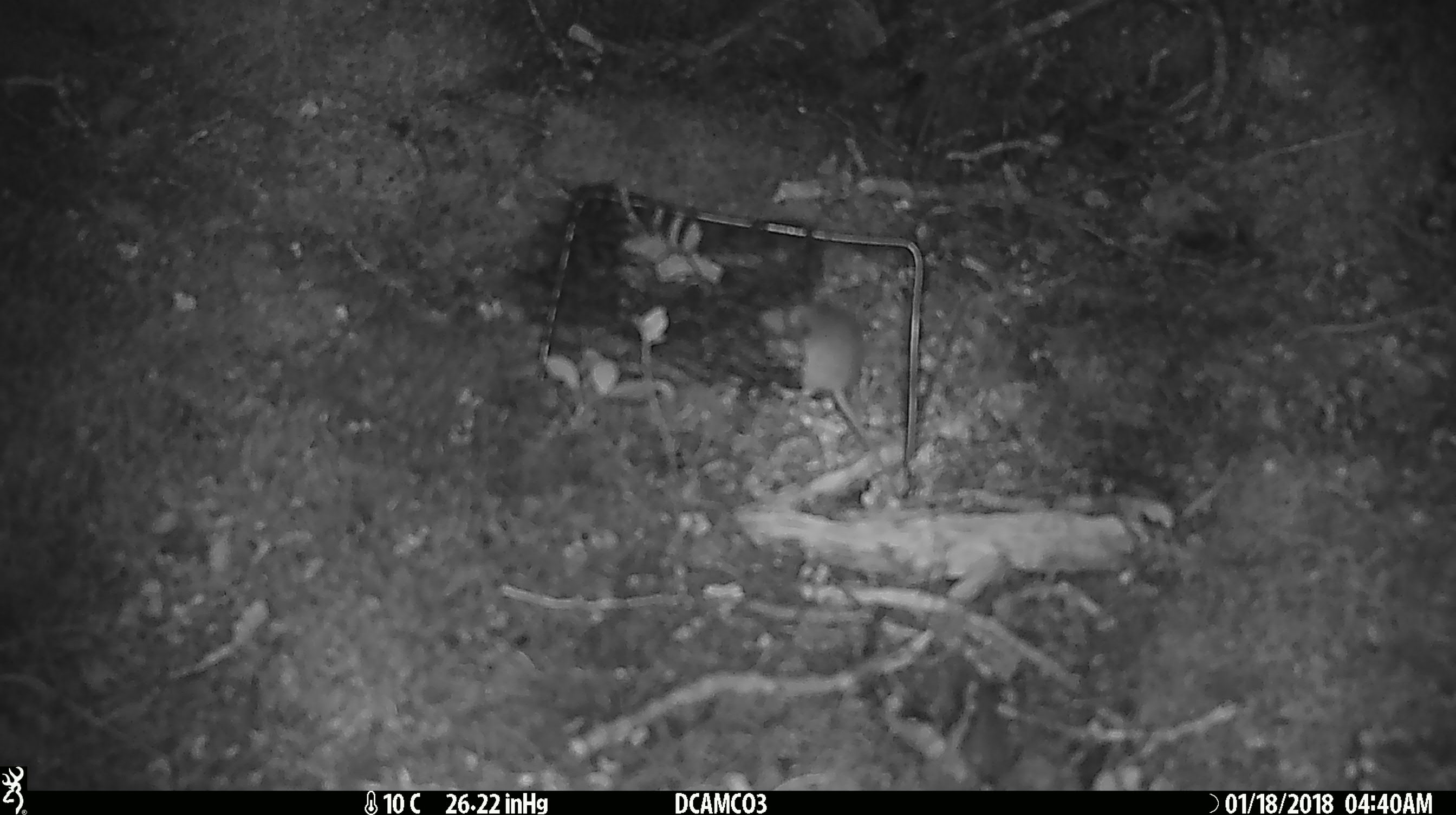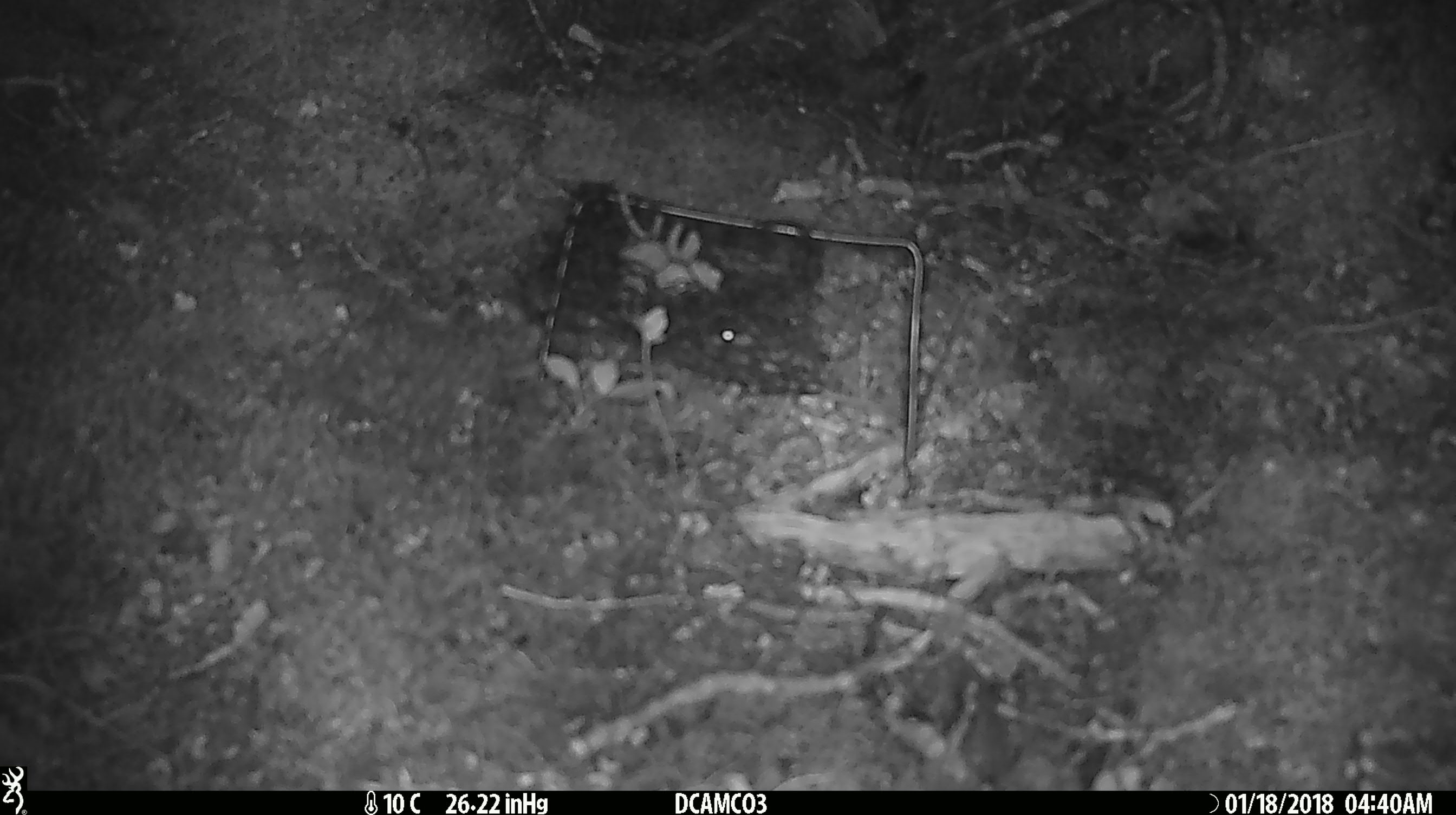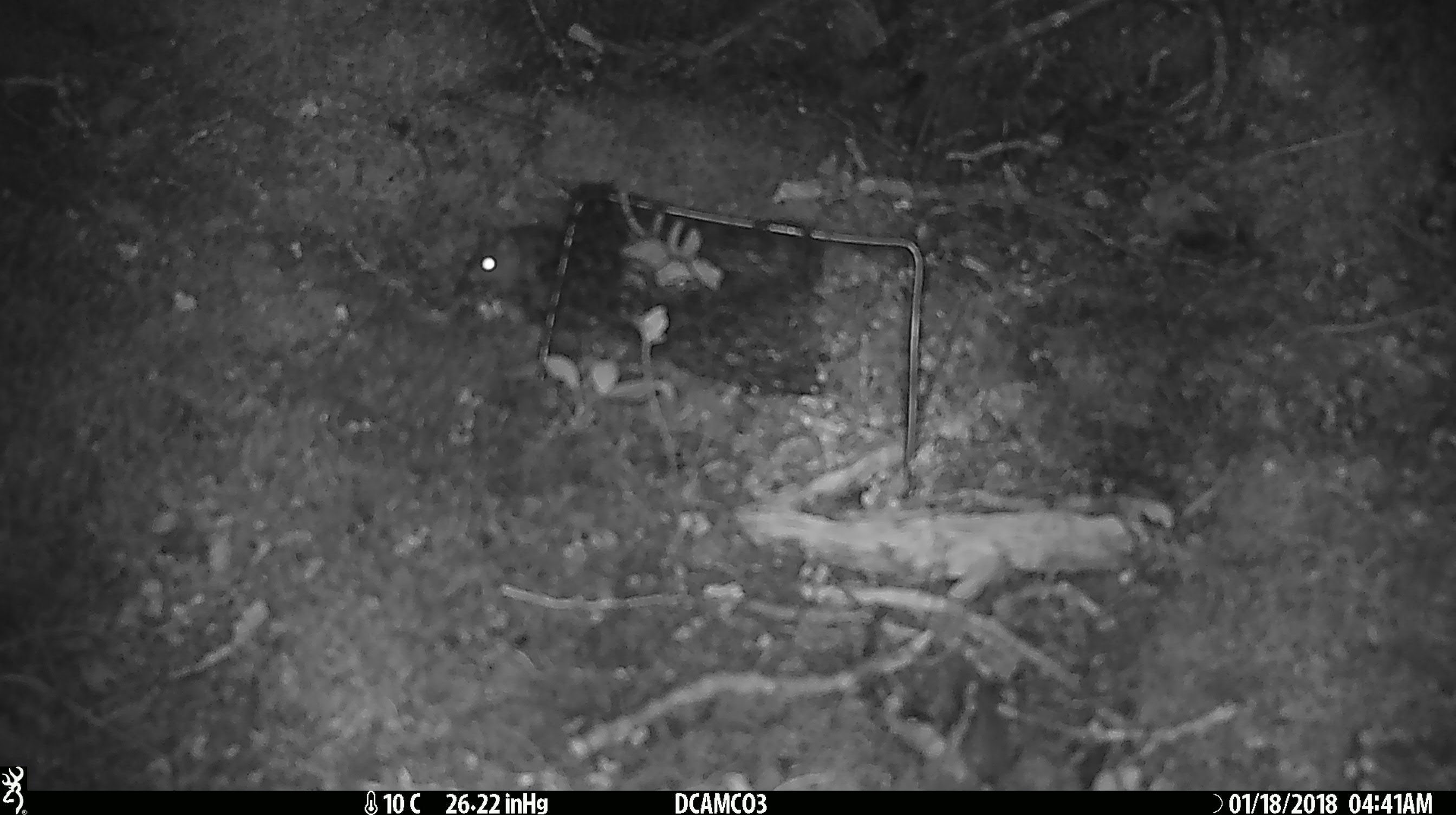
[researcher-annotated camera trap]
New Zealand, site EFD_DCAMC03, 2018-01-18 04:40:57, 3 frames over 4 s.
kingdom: Animalia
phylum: Chordata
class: Mammalia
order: Rodentia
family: Muridae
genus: Mus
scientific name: Mus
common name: mouse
Mouse (Mus).